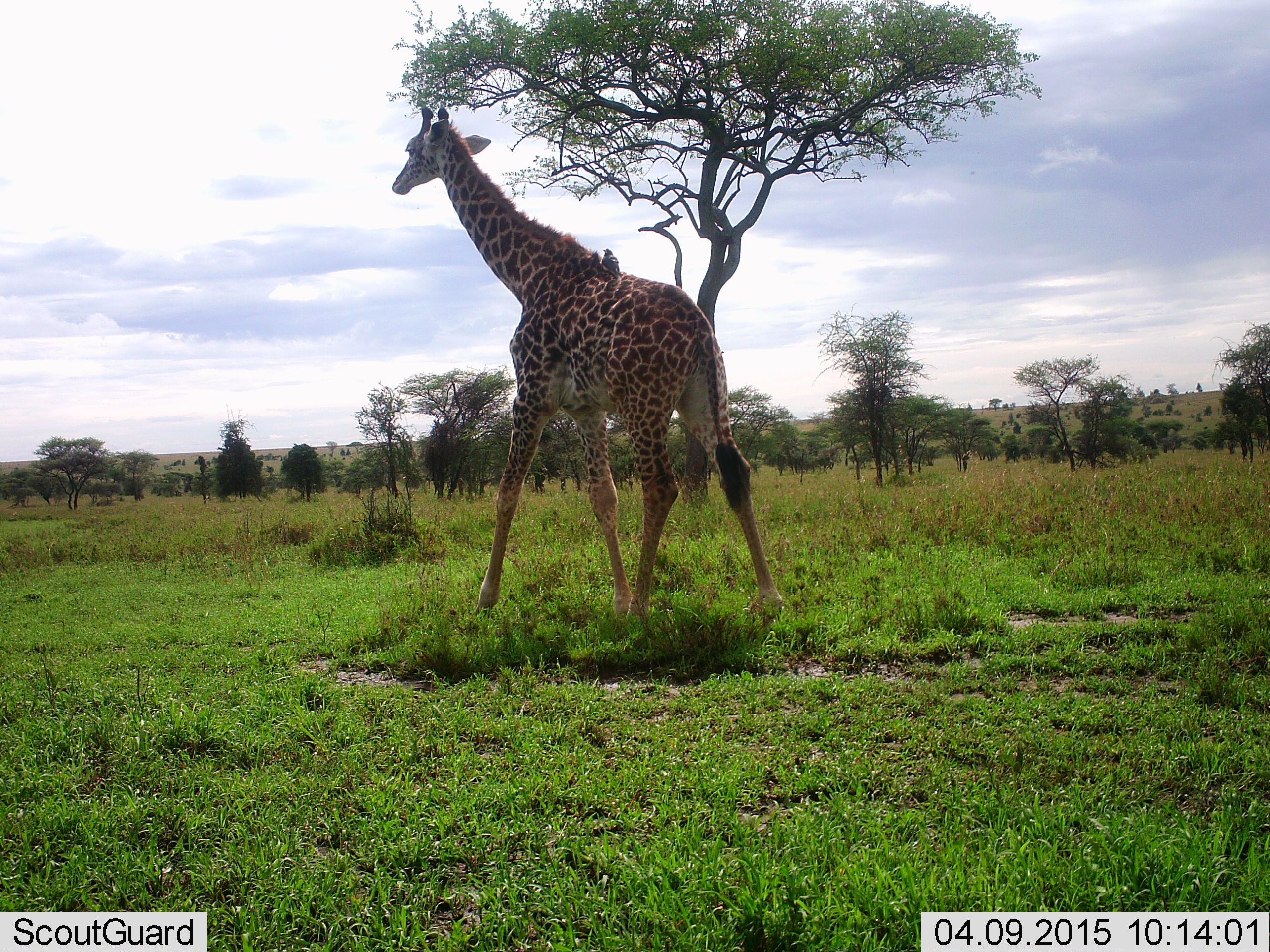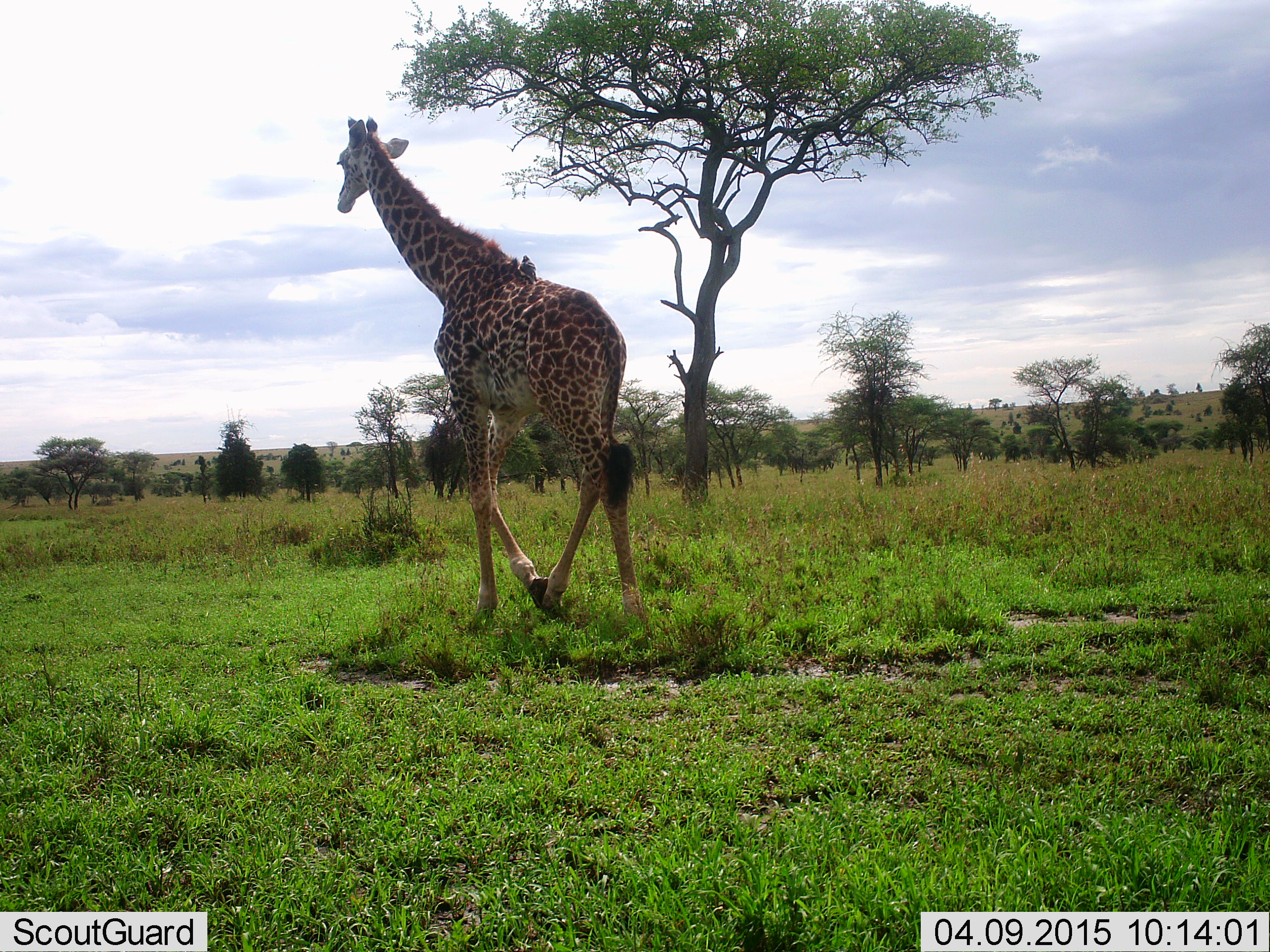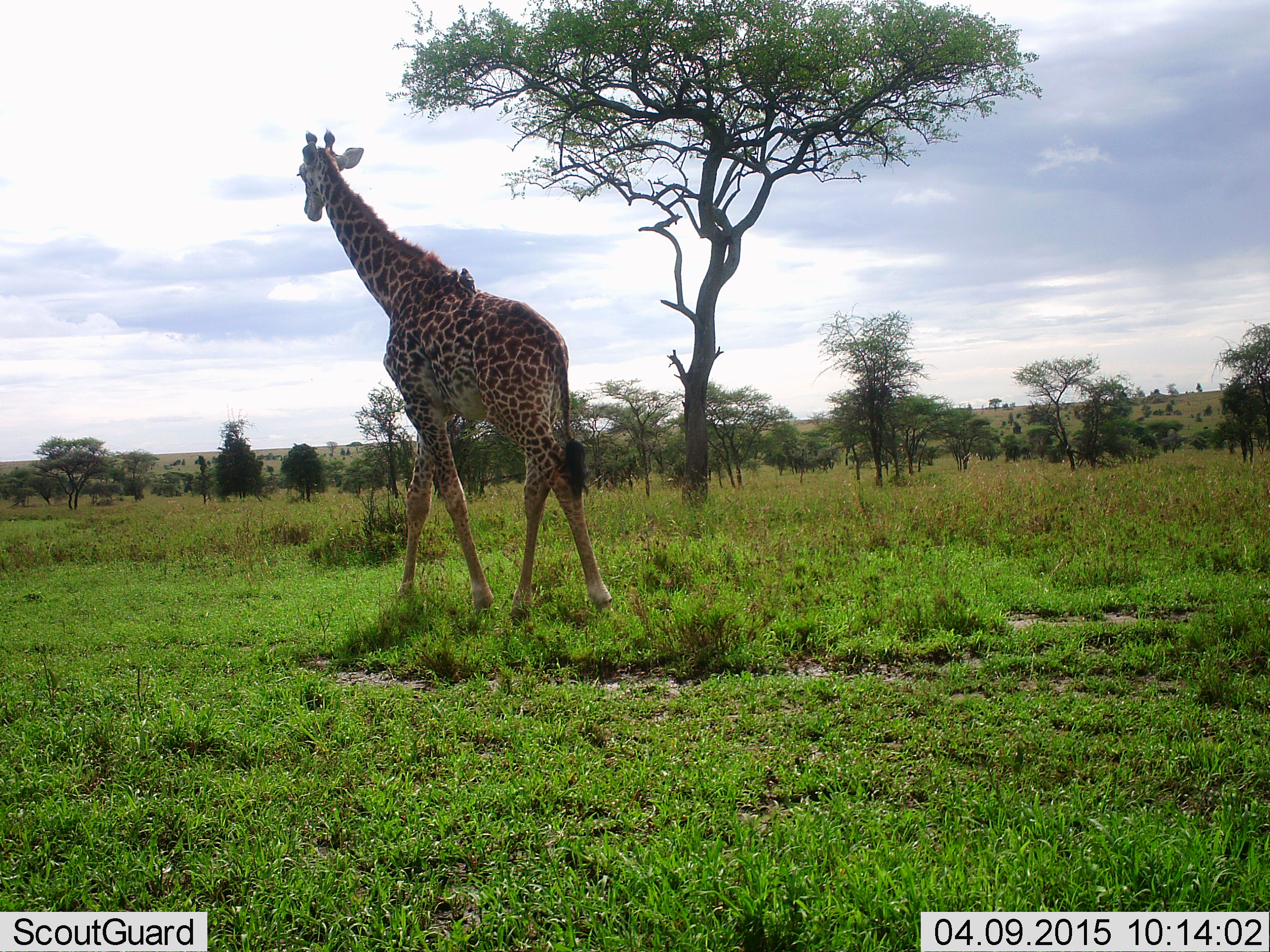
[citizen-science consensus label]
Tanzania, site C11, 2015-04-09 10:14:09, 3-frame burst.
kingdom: Animalia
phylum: Chordata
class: Mammalia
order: Artiodactyla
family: Giraffidae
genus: Giraffa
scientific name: Giraffa camelopardalis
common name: giraffe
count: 1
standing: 0%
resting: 0%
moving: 100%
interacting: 0%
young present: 0%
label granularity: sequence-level